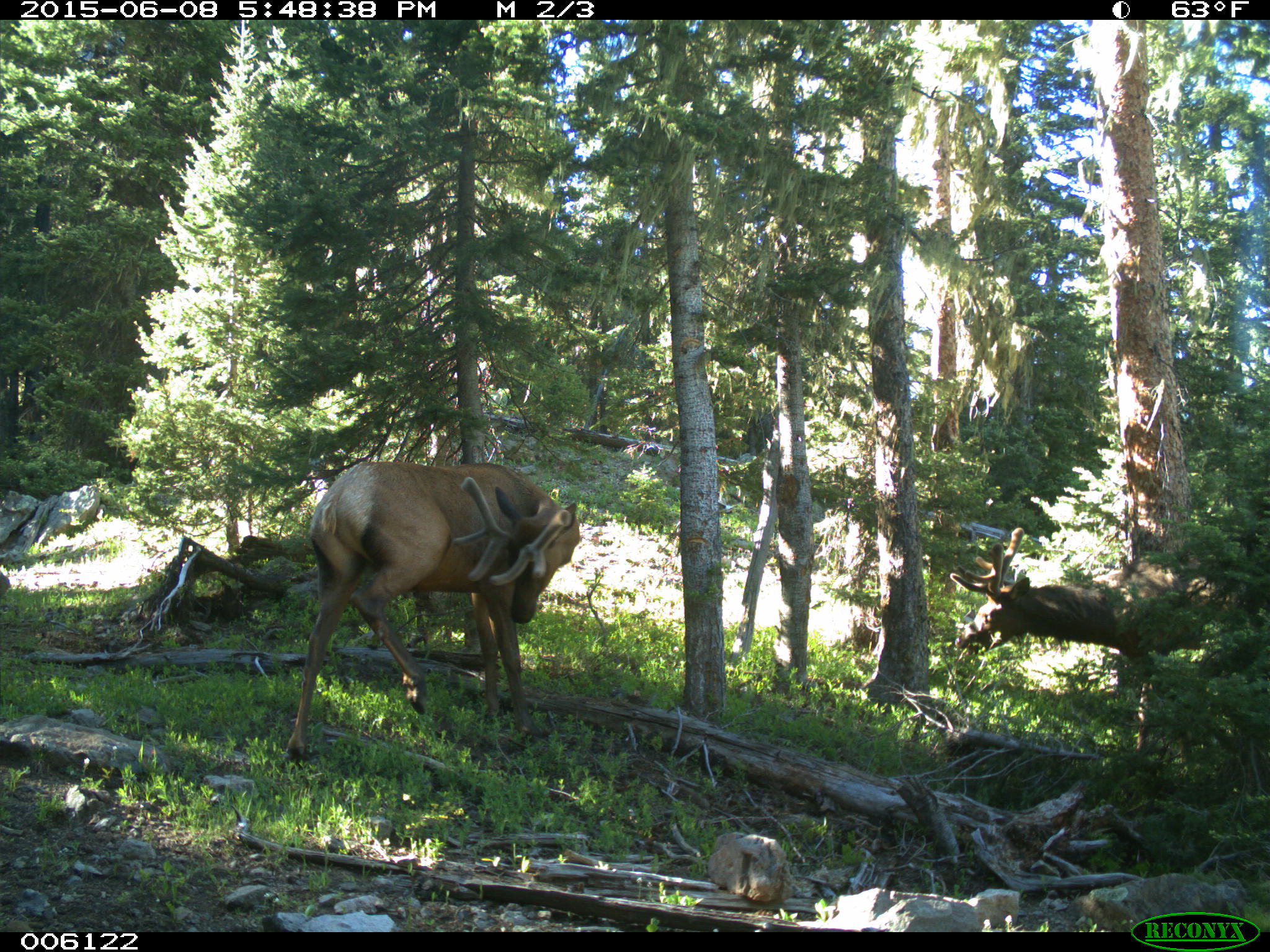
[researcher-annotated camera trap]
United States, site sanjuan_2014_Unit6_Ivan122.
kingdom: Animalia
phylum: Chordata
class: Mammalia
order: Artiodactyla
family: Cervidae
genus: Cervus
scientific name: Cervus elaphus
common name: red deer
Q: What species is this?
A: Cervus elaphus (red deer).